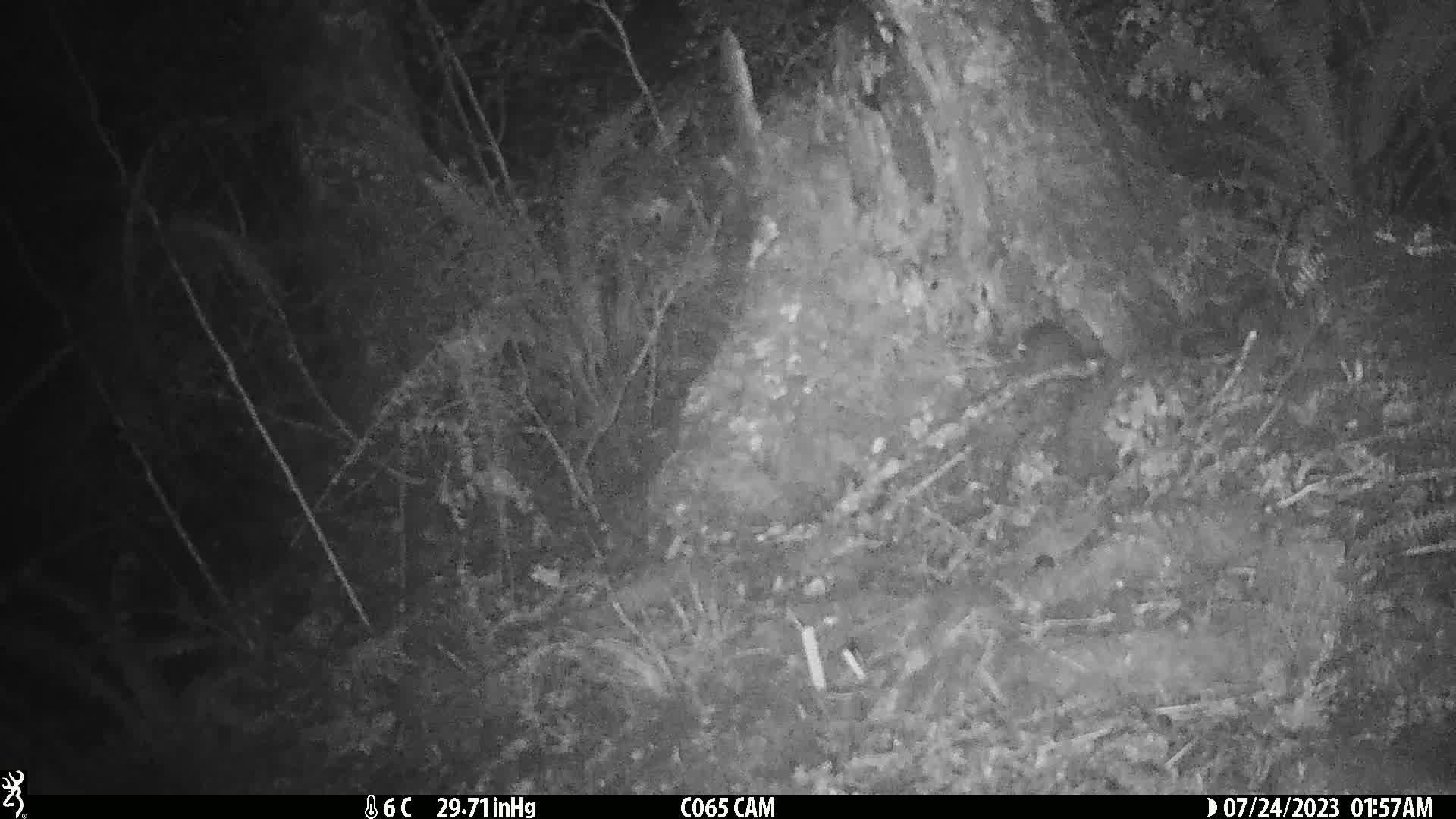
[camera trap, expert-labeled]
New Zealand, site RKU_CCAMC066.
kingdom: Animalia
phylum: Chordata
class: Mammalia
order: Rodentia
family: Muridae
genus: Rattus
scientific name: Rattus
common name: rat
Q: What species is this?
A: Rat (Rattus).